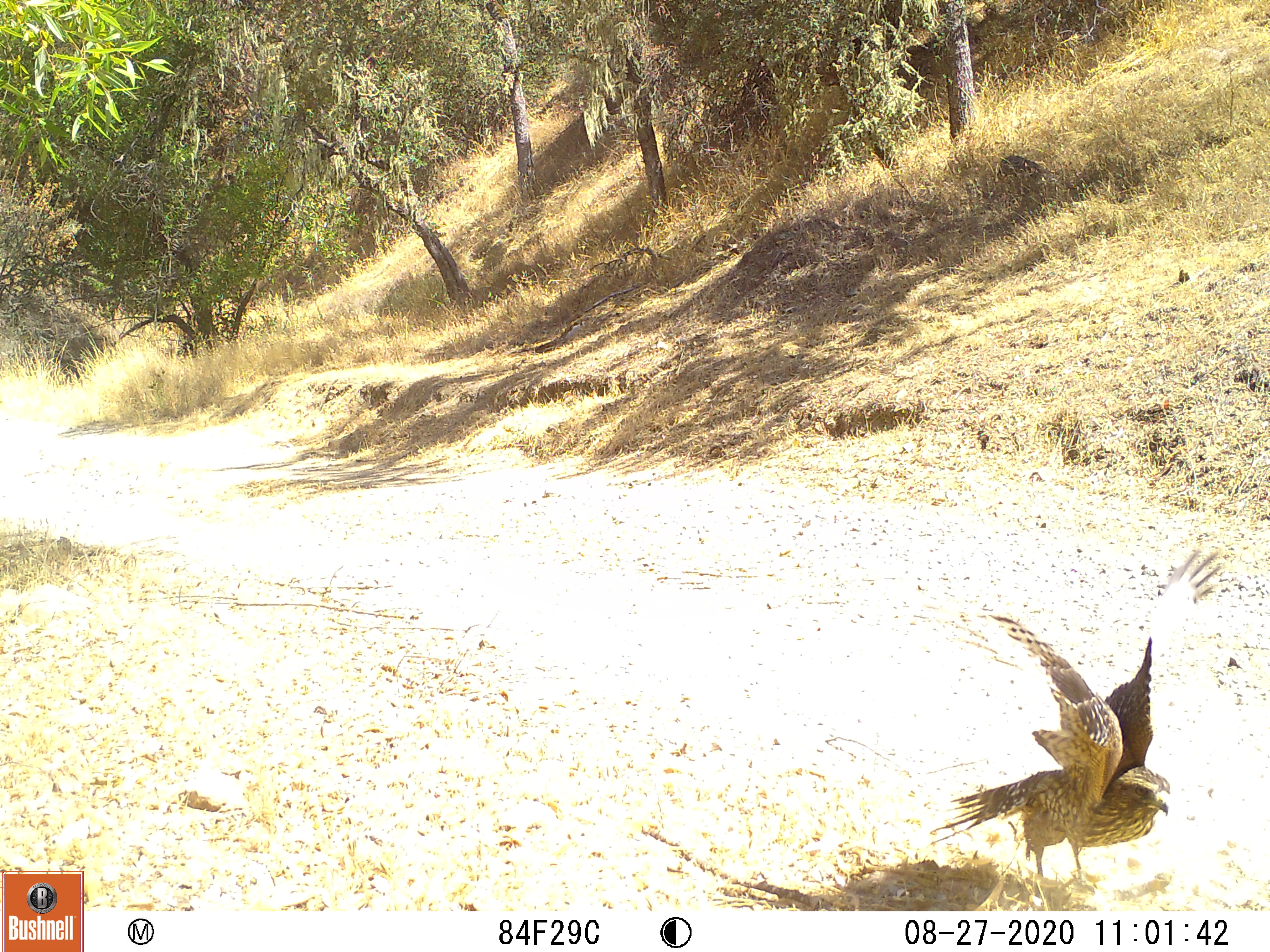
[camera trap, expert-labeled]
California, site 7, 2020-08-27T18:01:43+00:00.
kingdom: Animalia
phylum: Chordata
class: Aves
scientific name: Aves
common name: bird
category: unknown bird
Unknown bird (bird) (Aves).